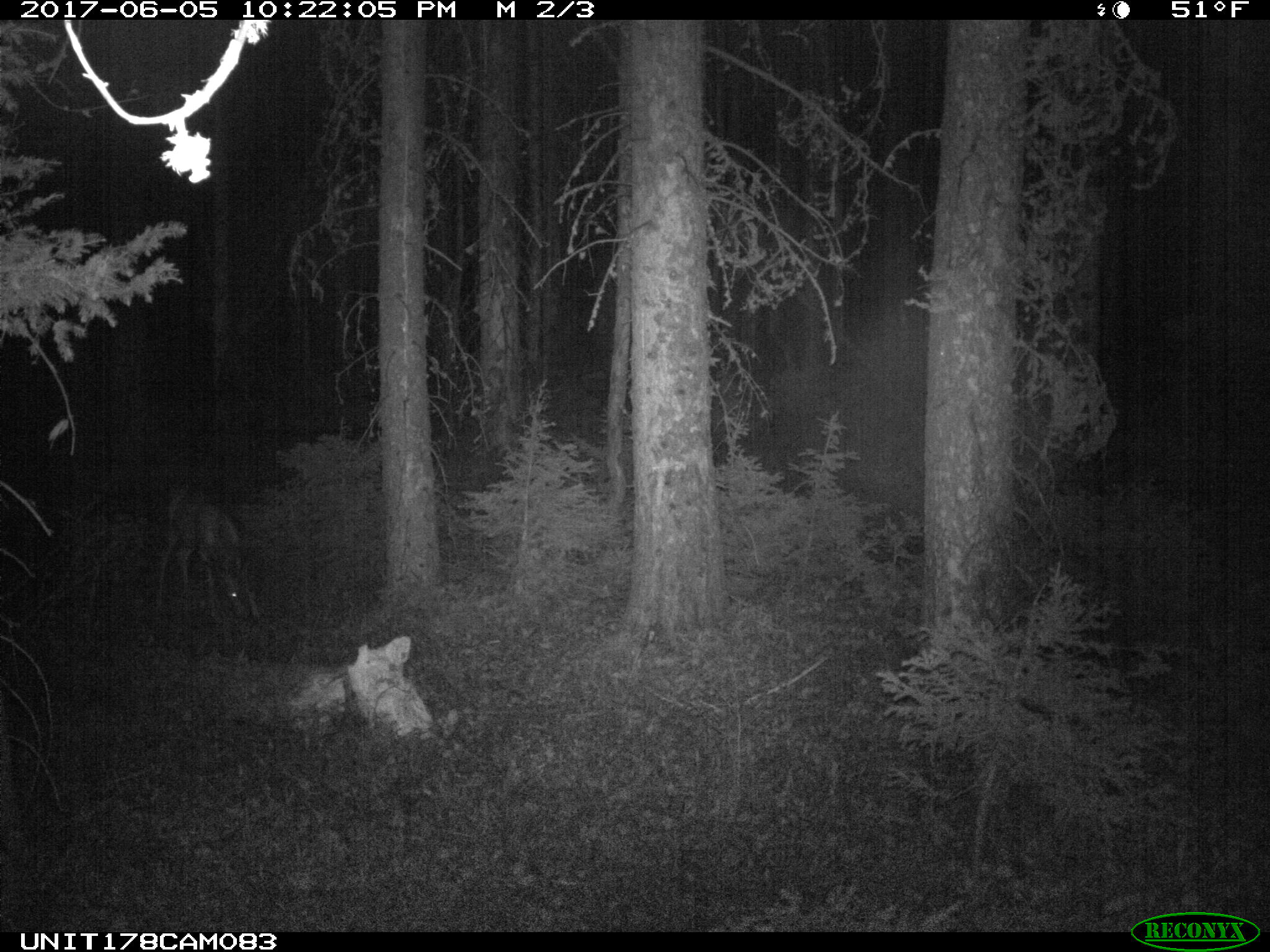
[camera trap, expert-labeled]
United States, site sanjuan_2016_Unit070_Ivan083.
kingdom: Animalia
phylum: Chordata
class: Mammalia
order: Artiodactyla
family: Cervidae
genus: Odocoileus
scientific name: Odocoileus hemionus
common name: mule deer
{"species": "Odocoileus hemionus (mule deer)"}